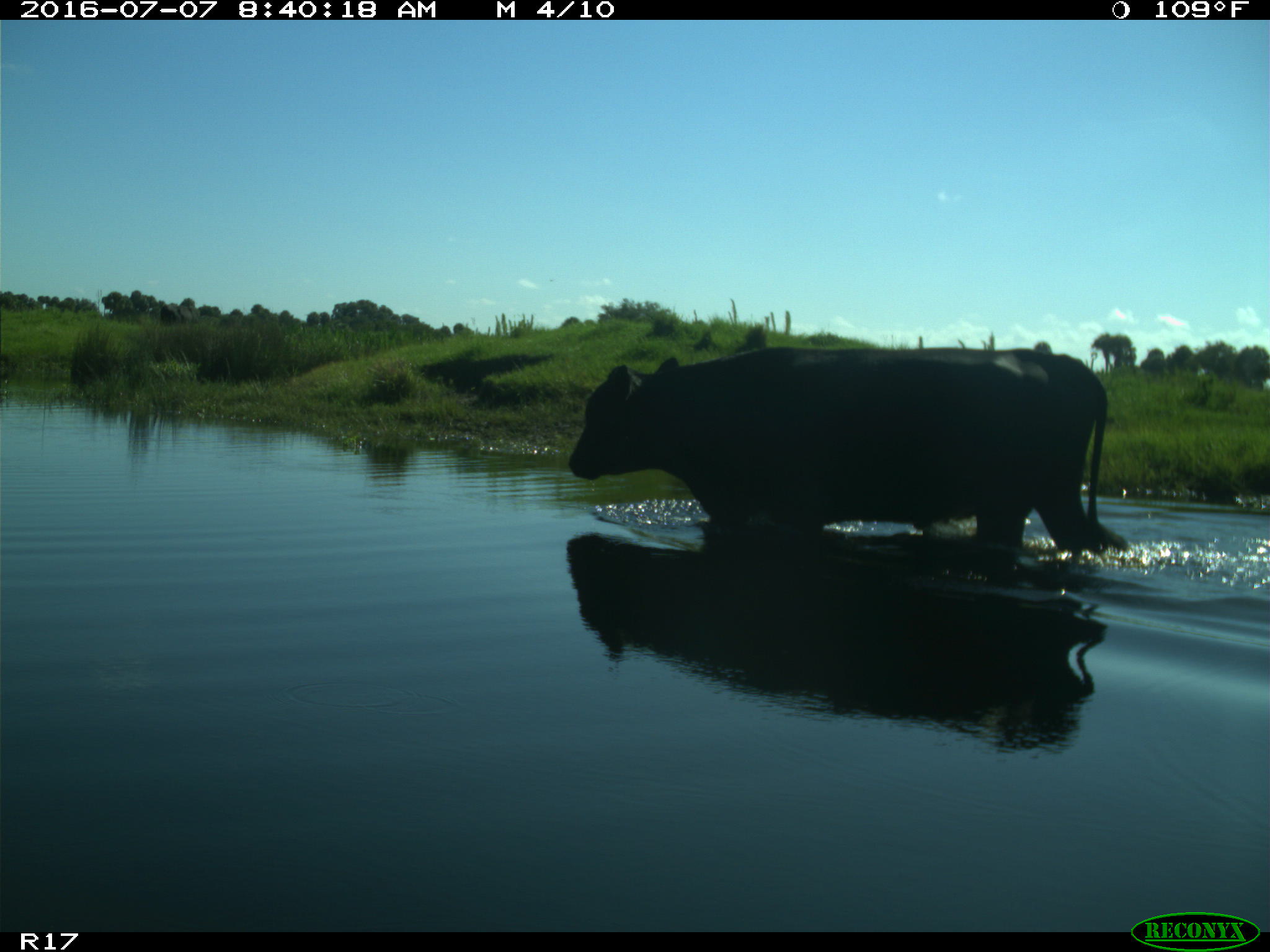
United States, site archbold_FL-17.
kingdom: Animalia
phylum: Chordata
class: Mammalia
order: Artiodactyla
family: Bovidae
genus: Bos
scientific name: Bos taurus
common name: domestic cow